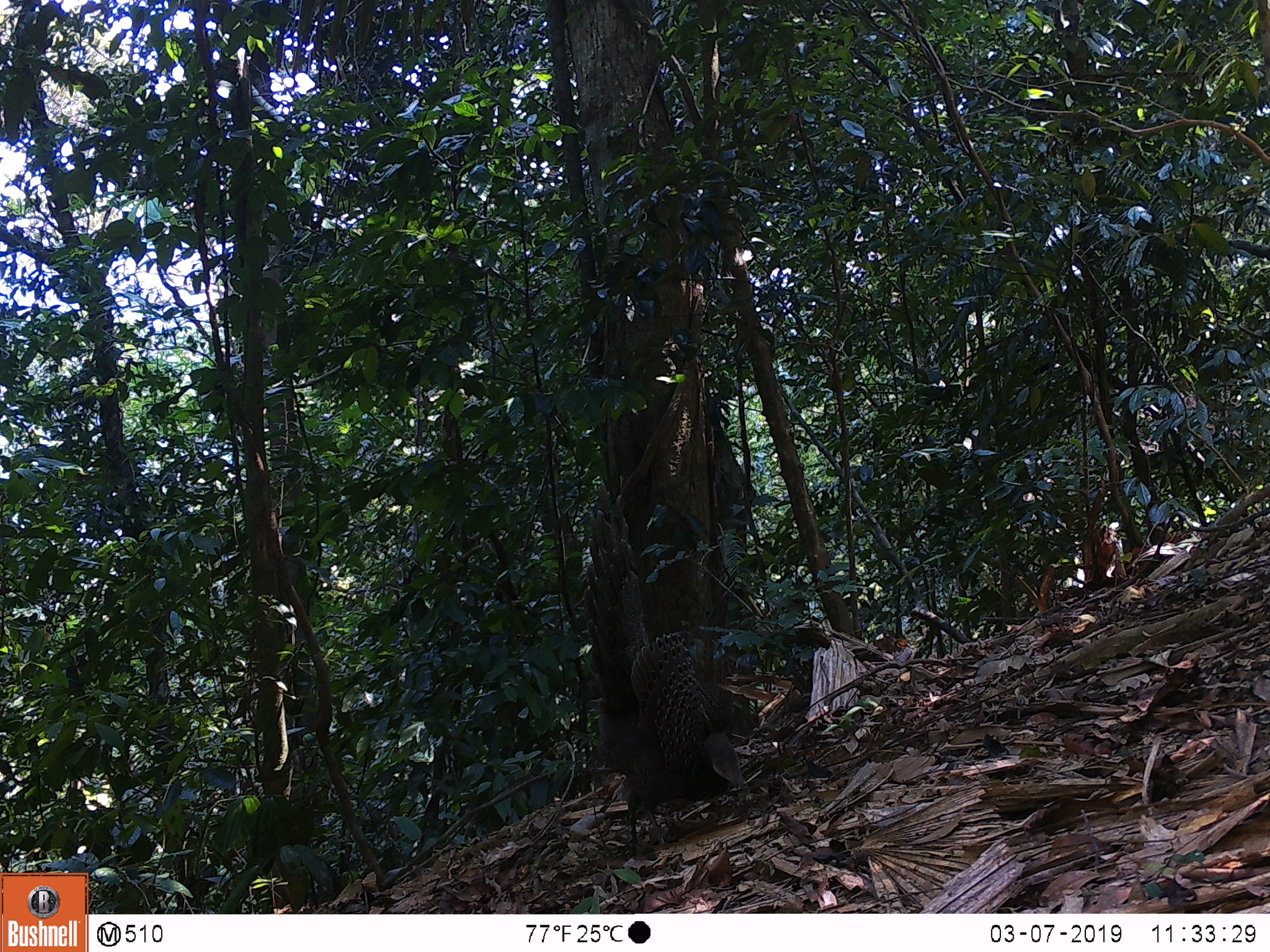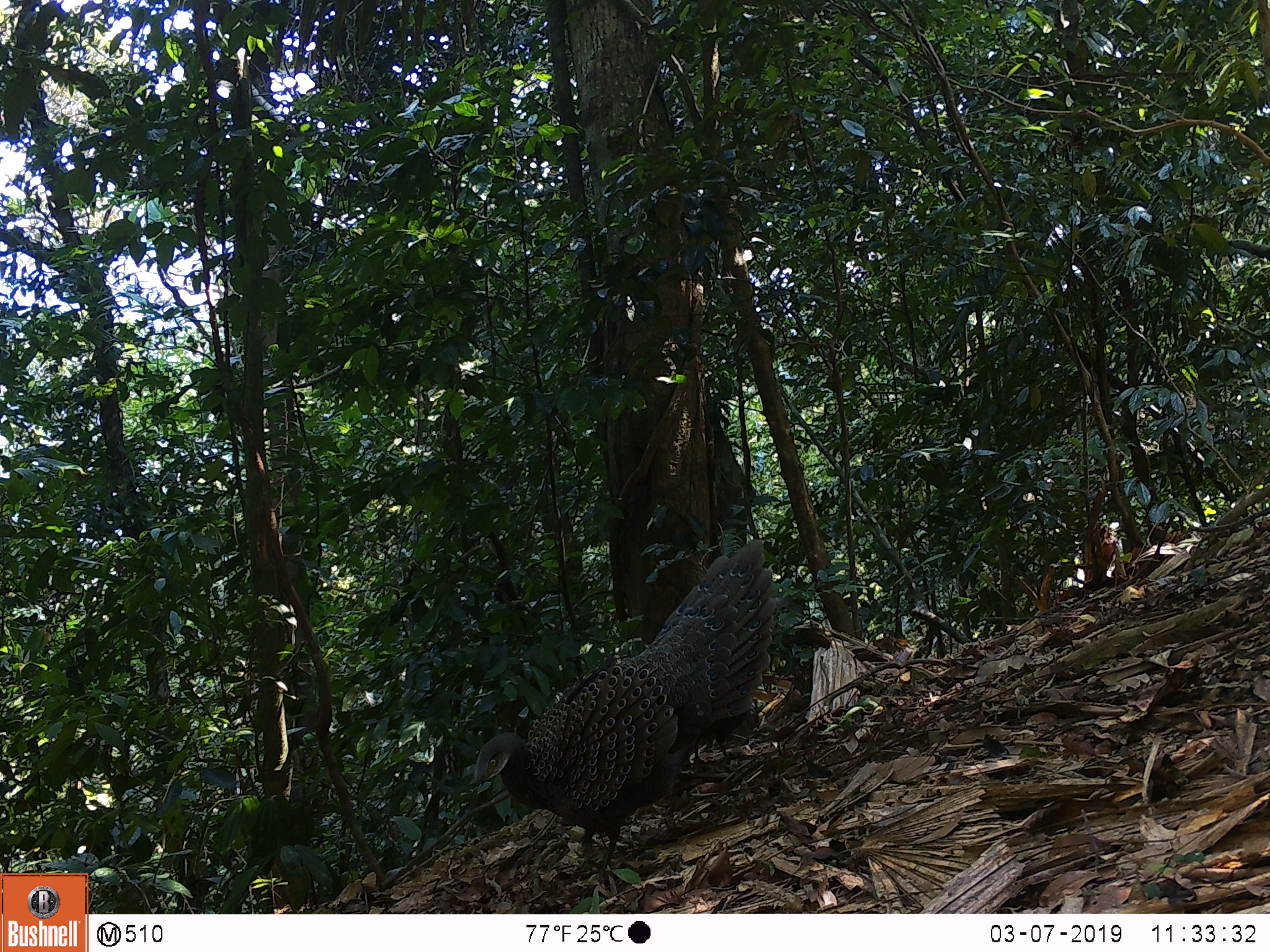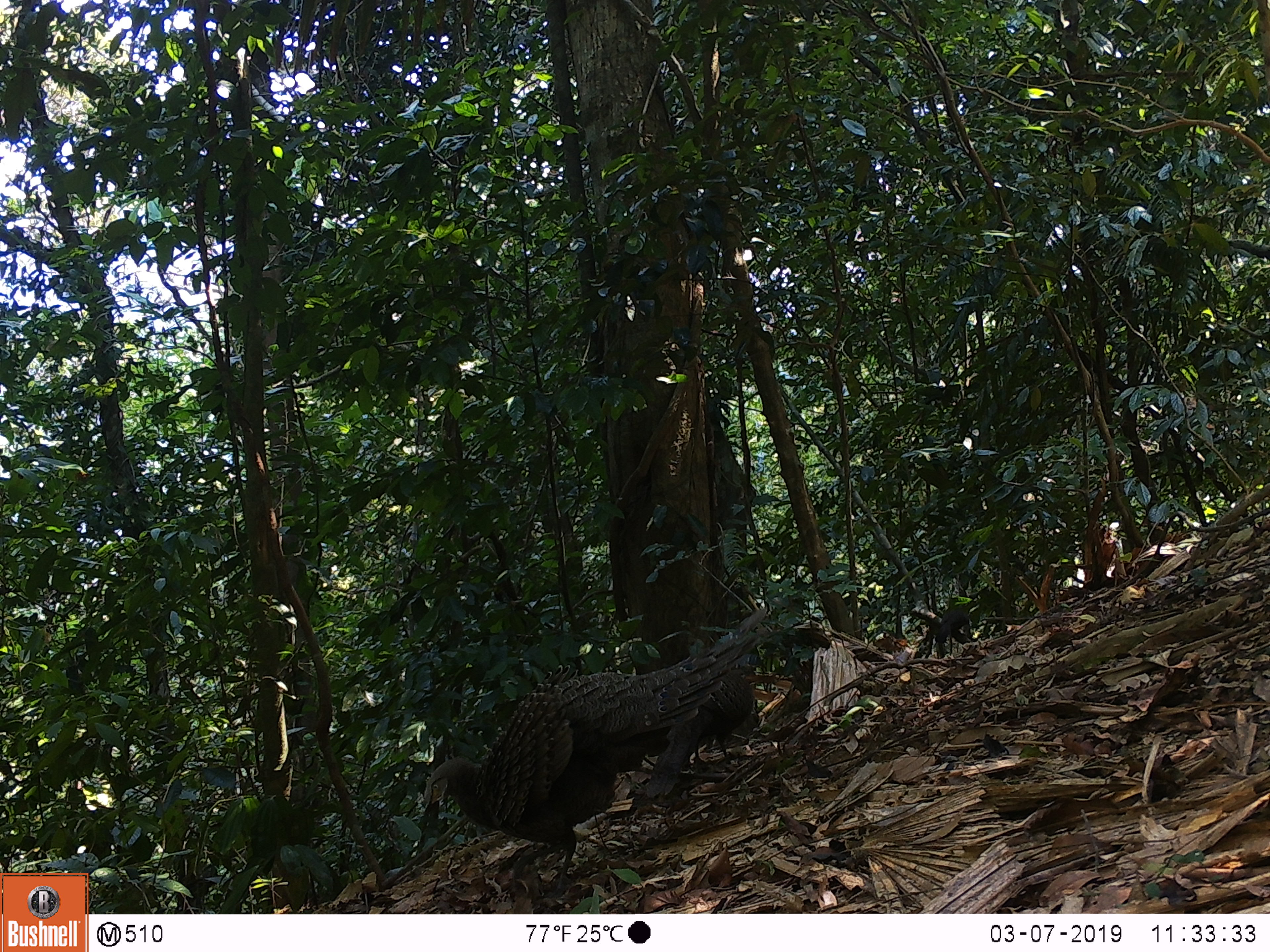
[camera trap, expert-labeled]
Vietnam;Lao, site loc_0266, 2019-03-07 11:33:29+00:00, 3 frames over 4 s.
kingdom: Animalia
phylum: Chordata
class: Aves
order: Galliformes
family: Phasianidae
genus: Polyplectron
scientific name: Polyplectron bicalcaratum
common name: gray peacock-pheasant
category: grey peacock pheasant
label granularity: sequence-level